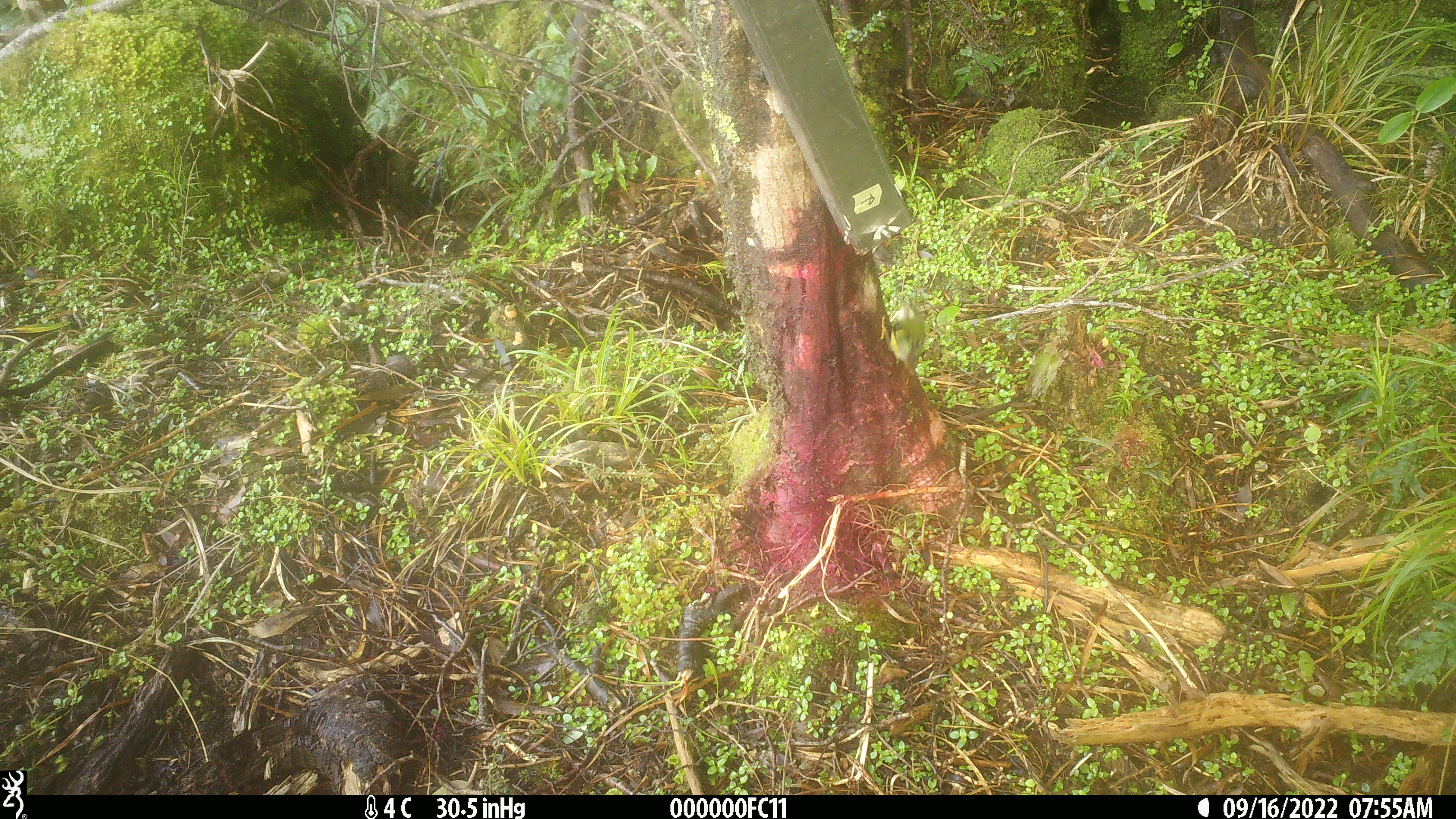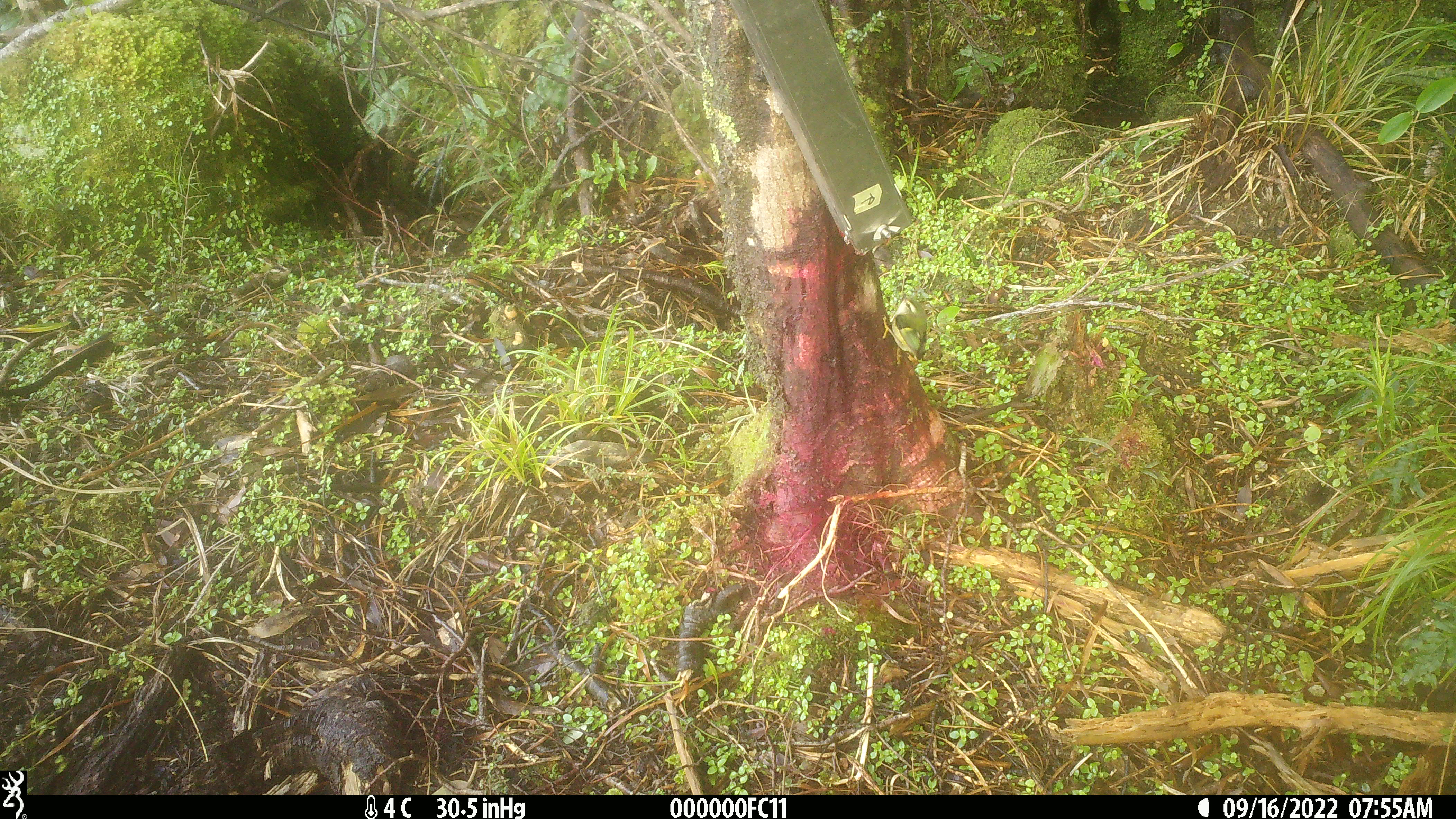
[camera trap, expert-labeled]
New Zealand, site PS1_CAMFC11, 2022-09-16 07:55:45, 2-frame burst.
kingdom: Animalia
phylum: Chordata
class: Aves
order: Passeriformes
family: Acanthisittidae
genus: Acanthisitta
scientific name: Acanthisitta chloris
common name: rifleman